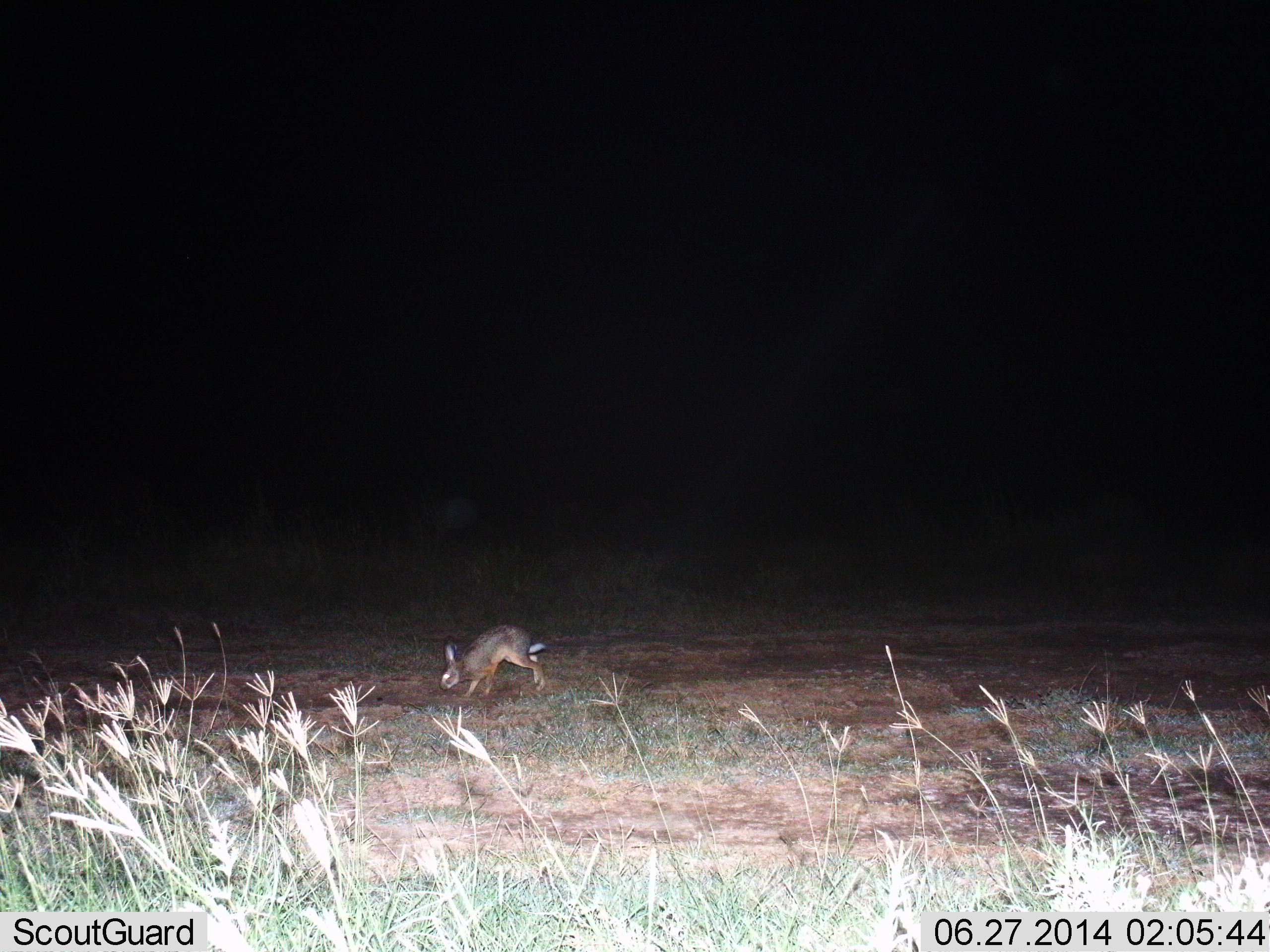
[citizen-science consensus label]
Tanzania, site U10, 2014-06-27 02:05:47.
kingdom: Animalia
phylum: Chordata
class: Mammalia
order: Lagomorpha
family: Leporidae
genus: Lepus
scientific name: Lepus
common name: hare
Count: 1.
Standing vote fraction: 10%.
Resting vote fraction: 0%.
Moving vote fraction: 90%.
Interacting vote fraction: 0%.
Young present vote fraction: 0%.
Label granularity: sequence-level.